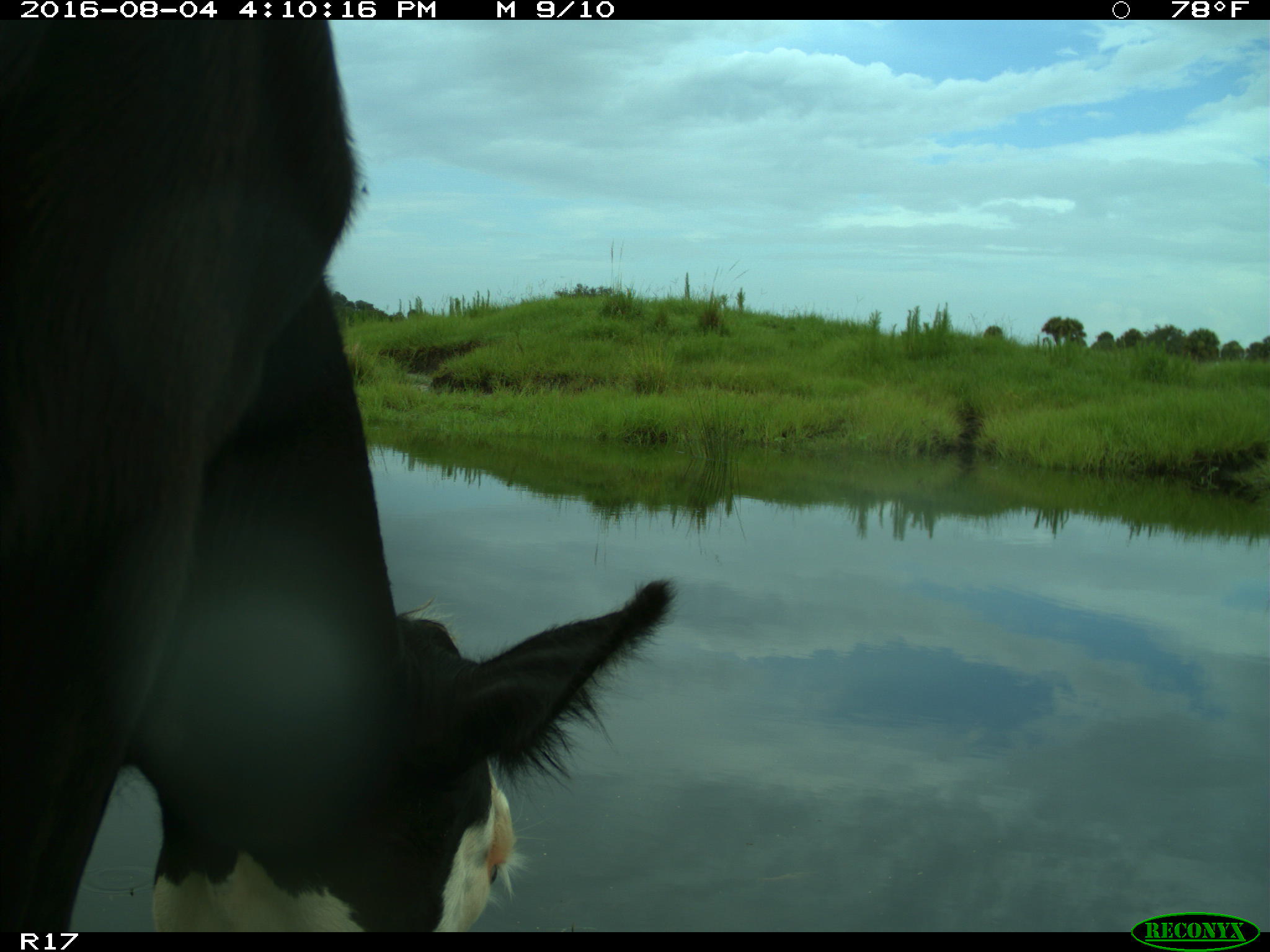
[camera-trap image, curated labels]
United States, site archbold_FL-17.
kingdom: Animalia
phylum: Chordata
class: Mammalia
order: Artiodactyla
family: Bovidae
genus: Bos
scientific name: Bos taurus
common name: domestic cow